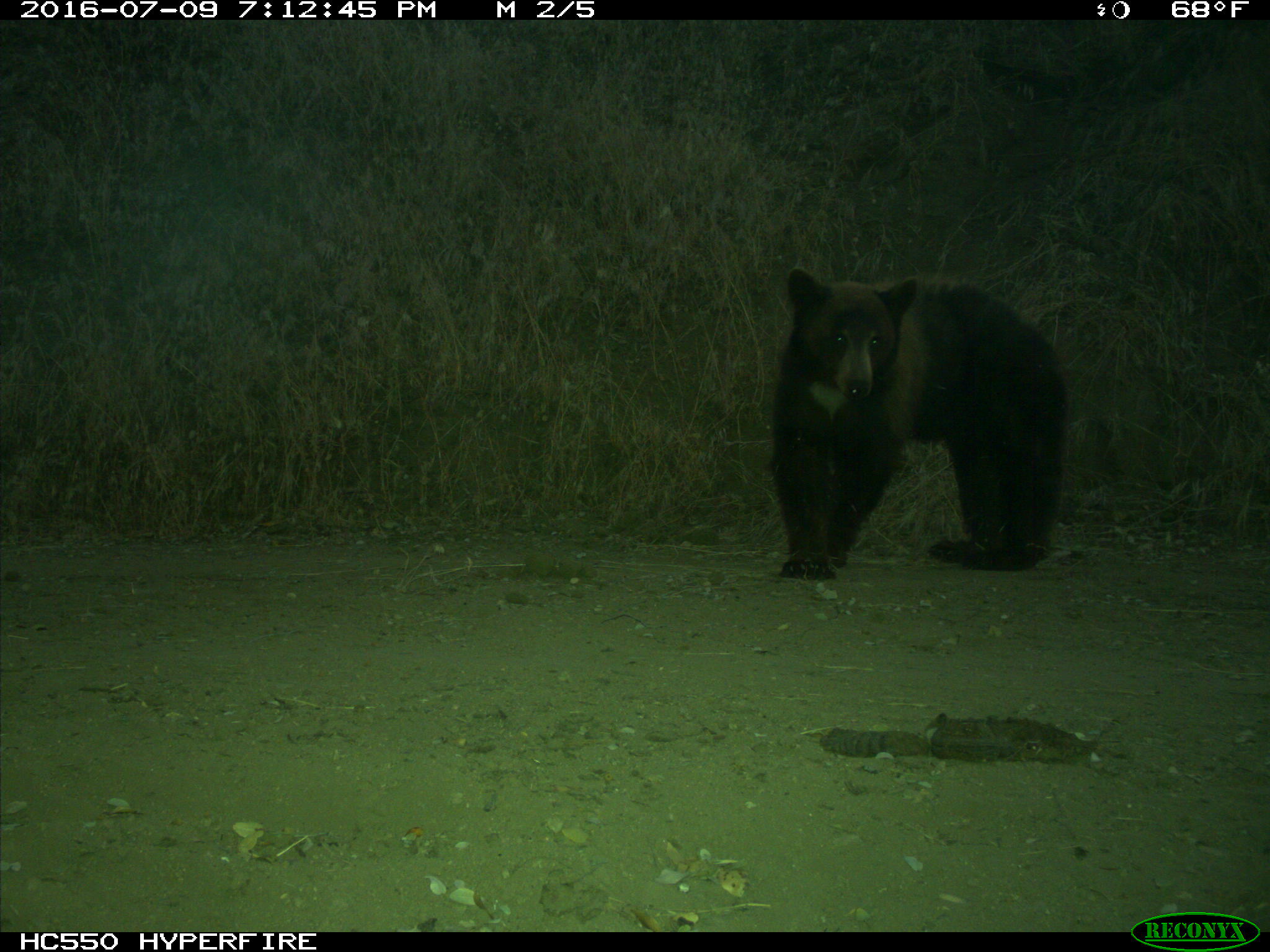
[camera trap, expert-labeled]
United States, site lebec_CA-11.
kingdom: Animalia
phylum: Chordata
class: Mammalia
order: Carnivora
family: Ursidae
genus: Ursus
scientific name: Ursus americanus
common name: american black bear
Ursus americanus (american black bear).